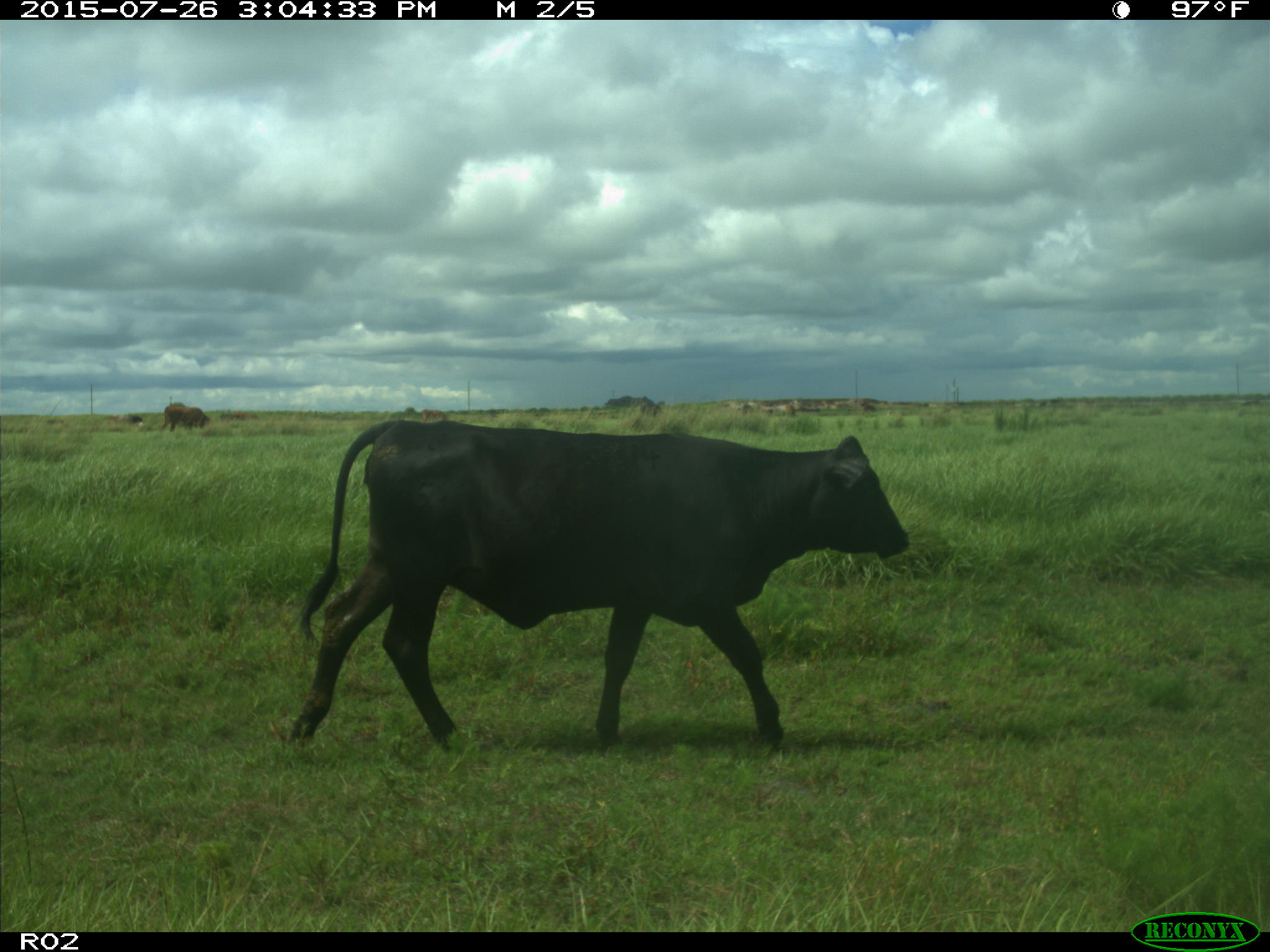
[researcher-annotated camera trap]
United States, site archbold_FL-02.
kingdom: Animalia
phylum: Chordata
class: Mammalia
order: Artiodactyla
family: Bovidae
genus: Bos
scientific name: Bos taurus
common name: domestic cow